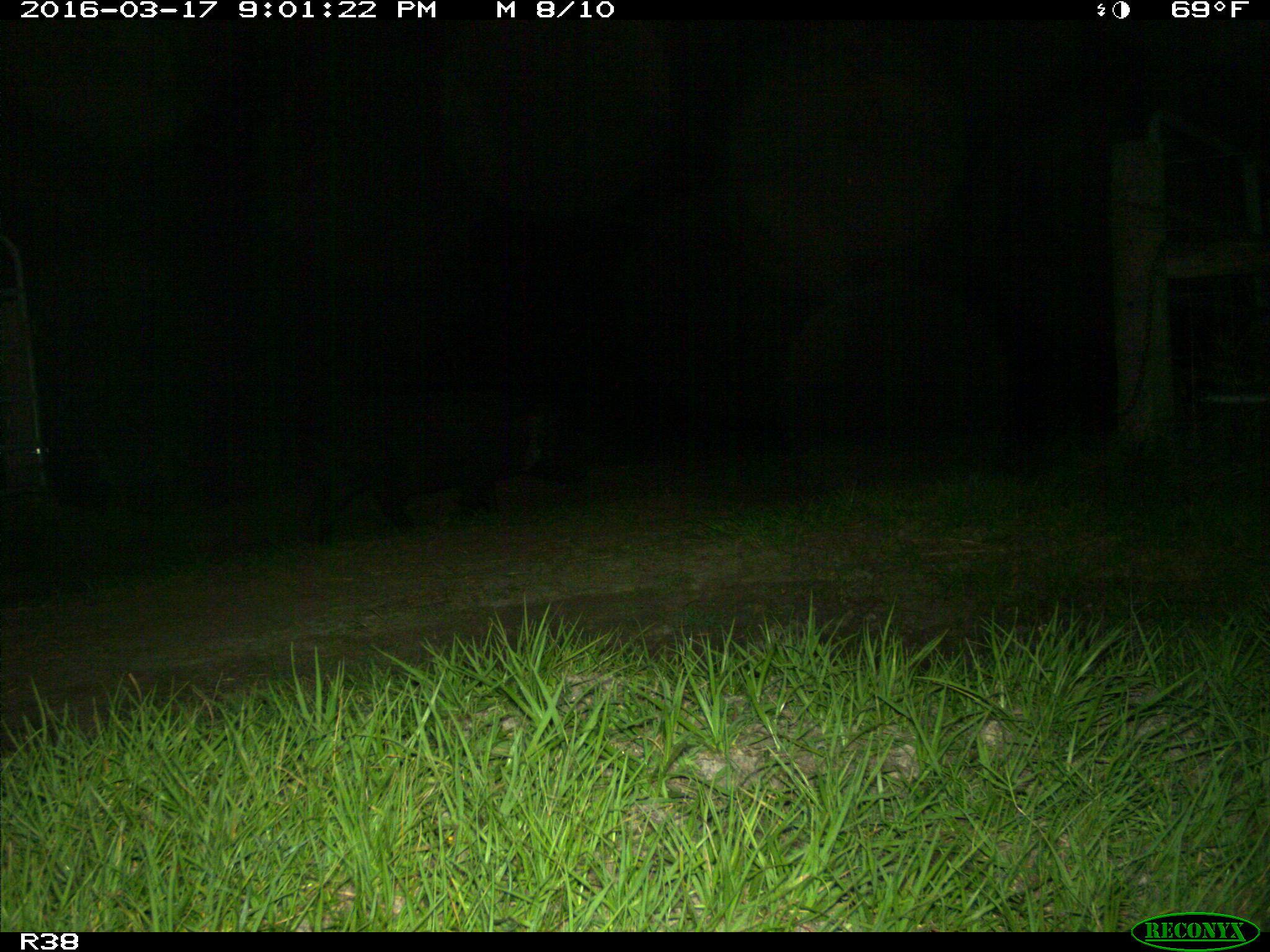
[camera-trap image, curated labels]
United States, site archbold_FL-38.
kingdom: Animalia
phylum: Chordata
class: Mammalia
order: Artiodactyla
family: Suidae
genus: Sus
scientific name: Sus scrofa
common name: wild boar